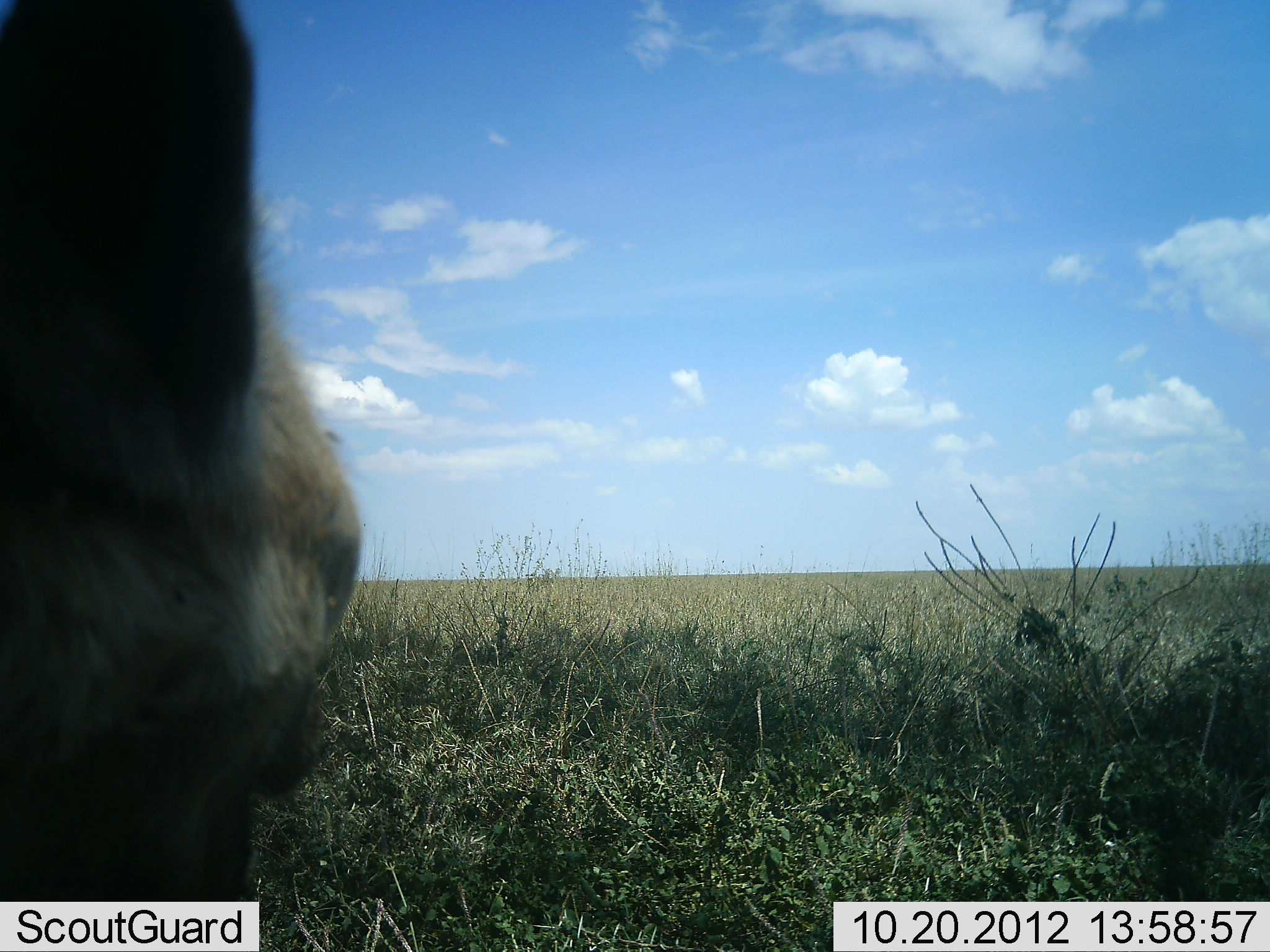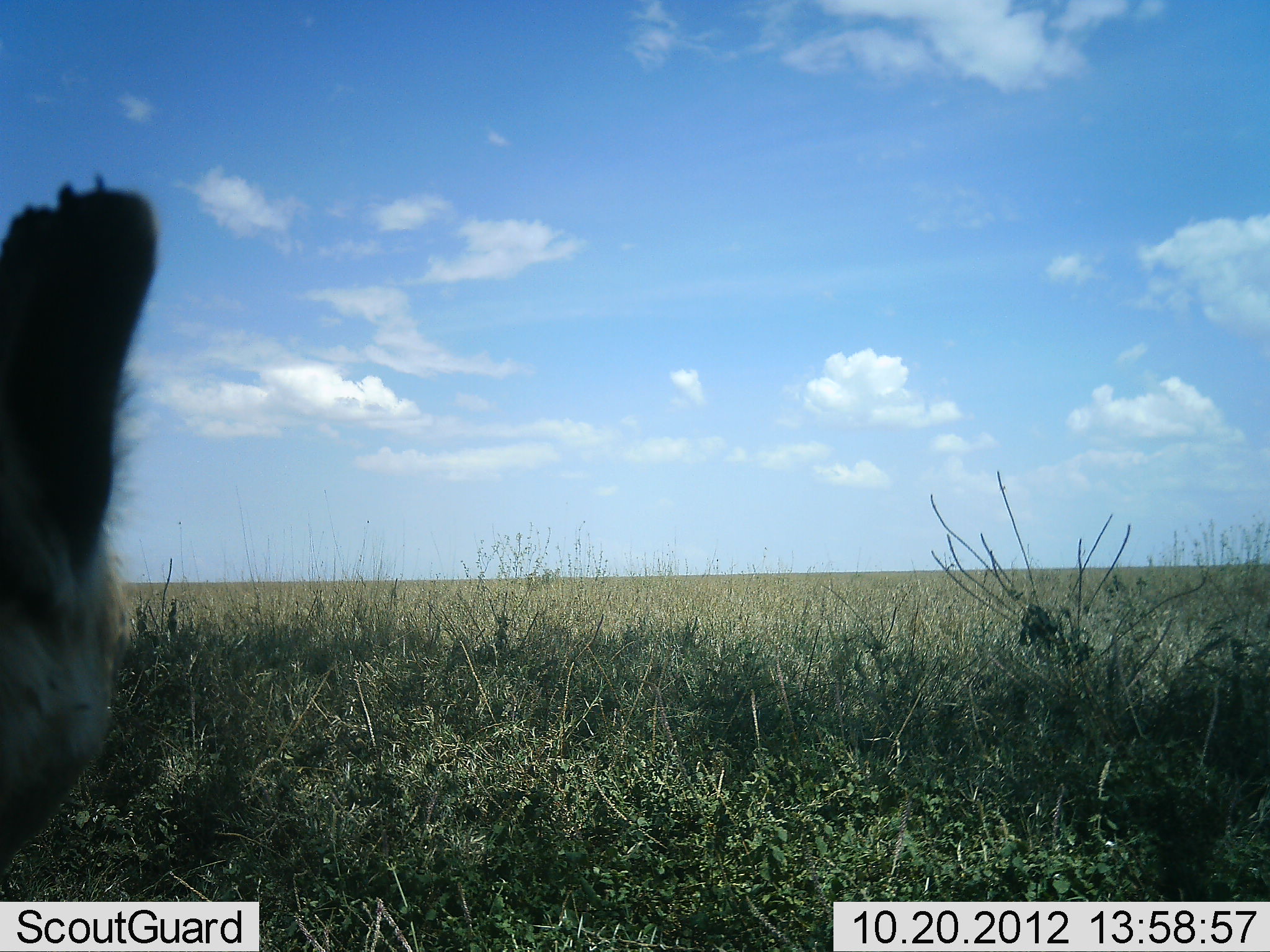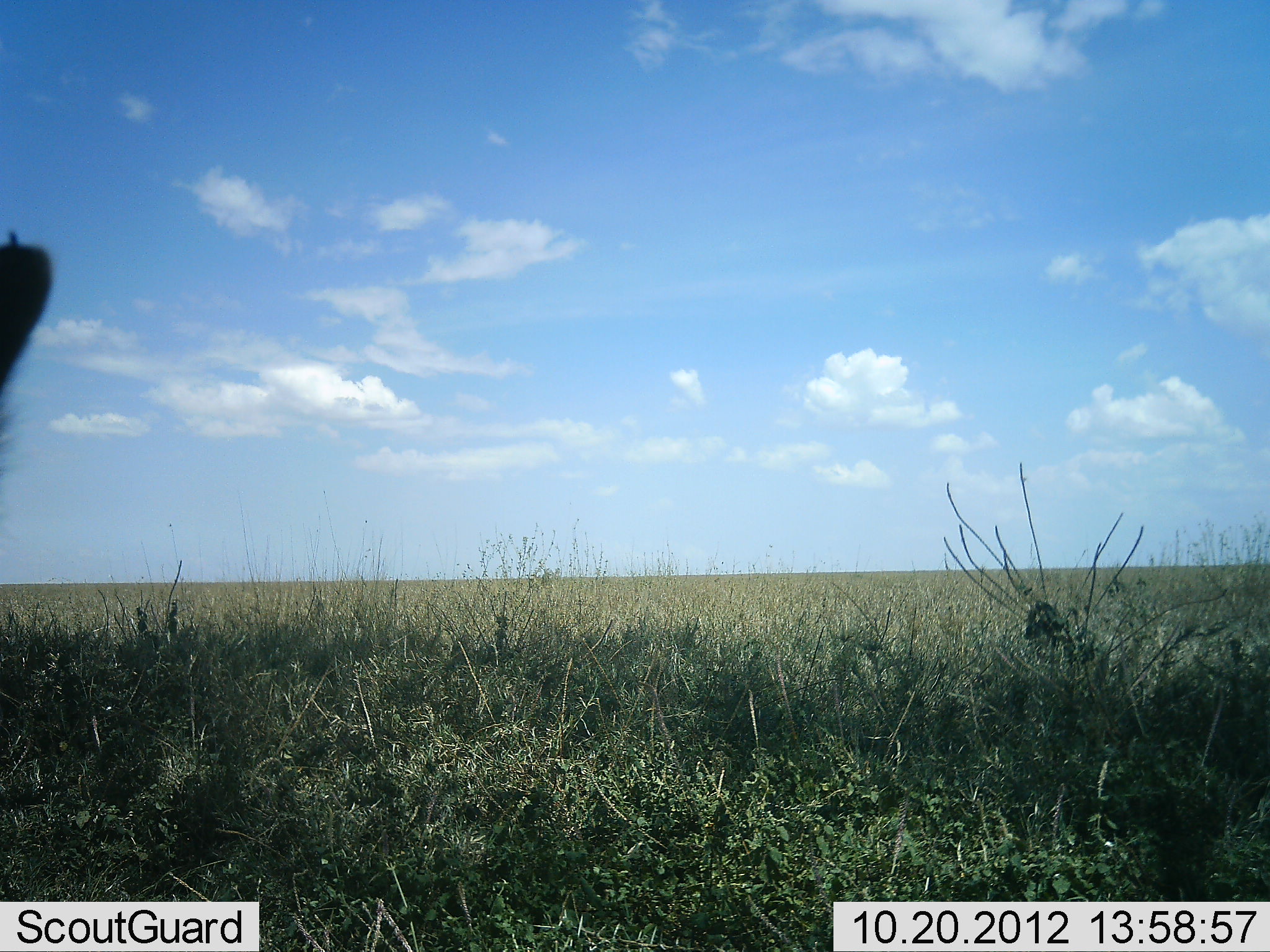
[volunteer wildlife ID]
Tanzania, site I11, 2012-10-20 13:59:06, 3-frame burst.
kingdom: Animalia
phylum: Chordata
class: Mammalia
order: Carnivora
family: Hyaenidae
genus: Crocuta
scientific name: Crocuta crocuta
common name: spotted hyena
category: hyenaspotted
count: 1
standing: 60%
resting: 0%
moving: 30%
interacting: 10%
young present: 0%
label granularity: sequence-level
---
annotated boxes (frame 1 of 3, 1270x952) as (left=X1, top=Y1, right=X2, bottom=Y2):
animal: (left=1, top=1, right=364, bottom=952)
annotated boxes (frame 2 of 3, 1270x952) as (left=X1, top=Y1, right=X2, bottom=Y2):
animal: (left=0, top=173, right=157, bottom=880)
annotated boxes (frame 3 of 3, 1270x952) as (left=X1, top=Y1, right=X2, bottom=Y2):
animal: (left=0, top=232, right=53, bottom=374)